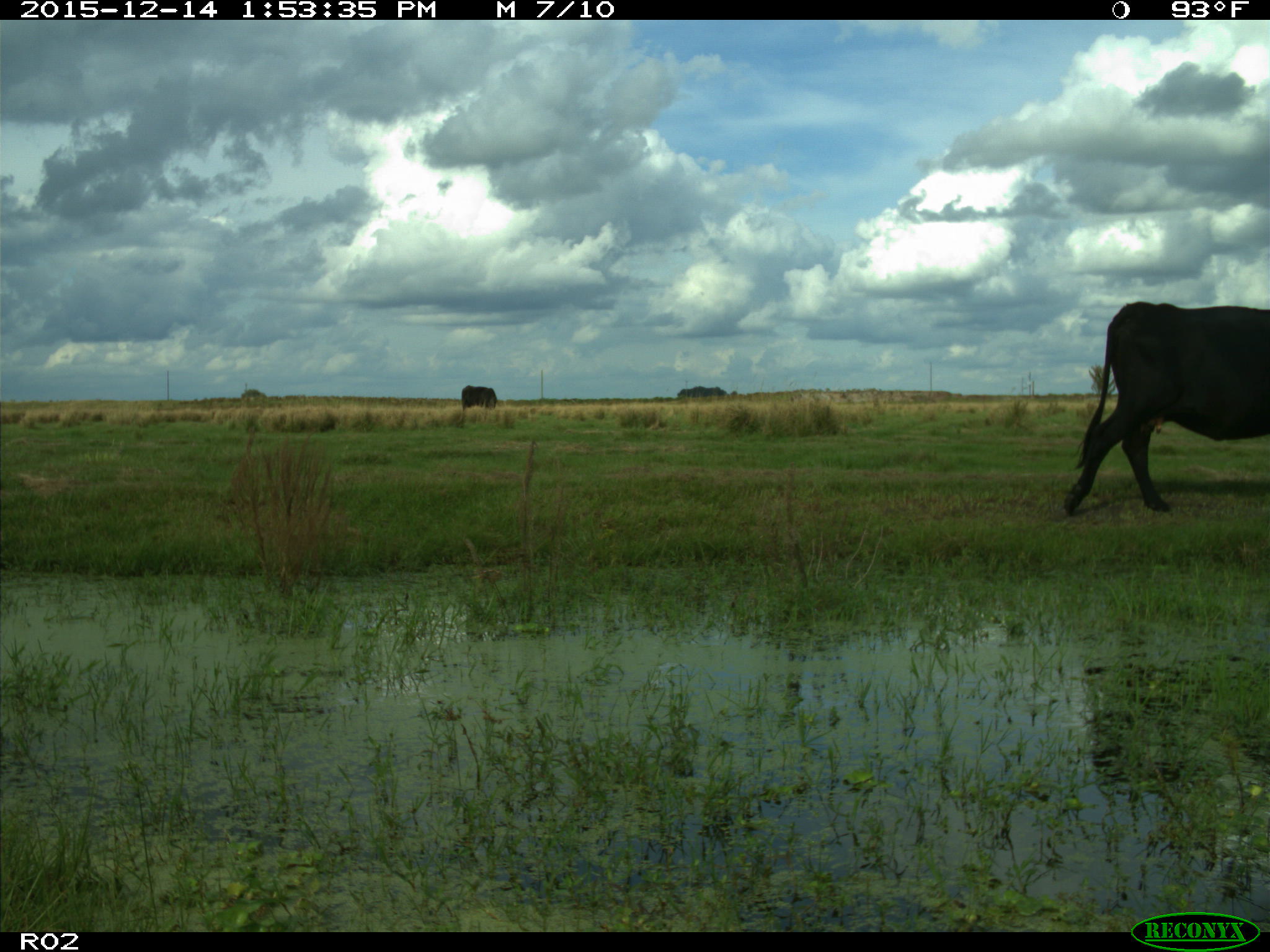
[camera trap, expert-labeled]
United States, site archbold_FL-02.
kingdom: Animalia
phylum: Chordata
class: Mammalia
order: Artiodactyla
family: Bovidae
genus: Bos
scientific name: Bos taurus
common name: domestic cow